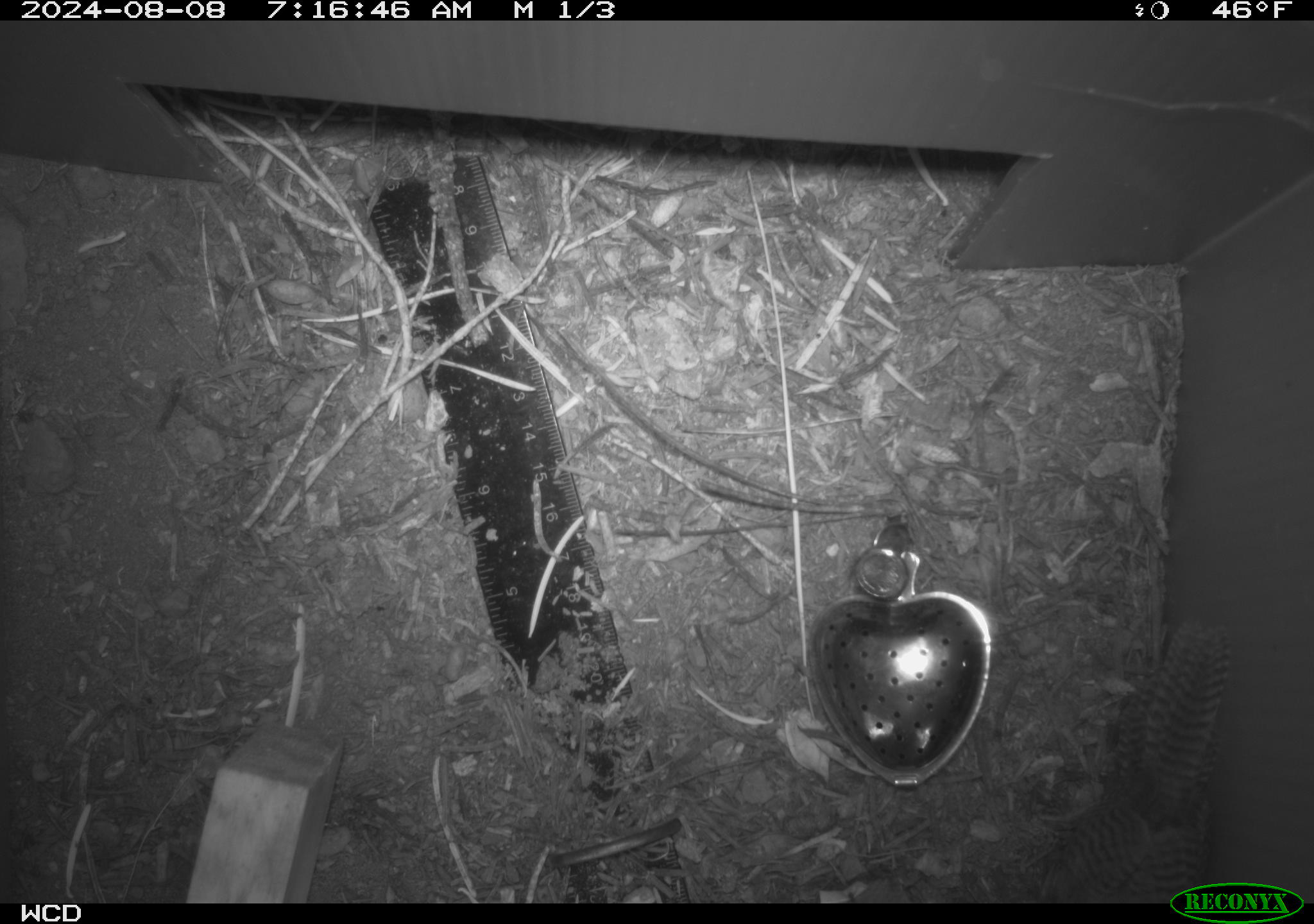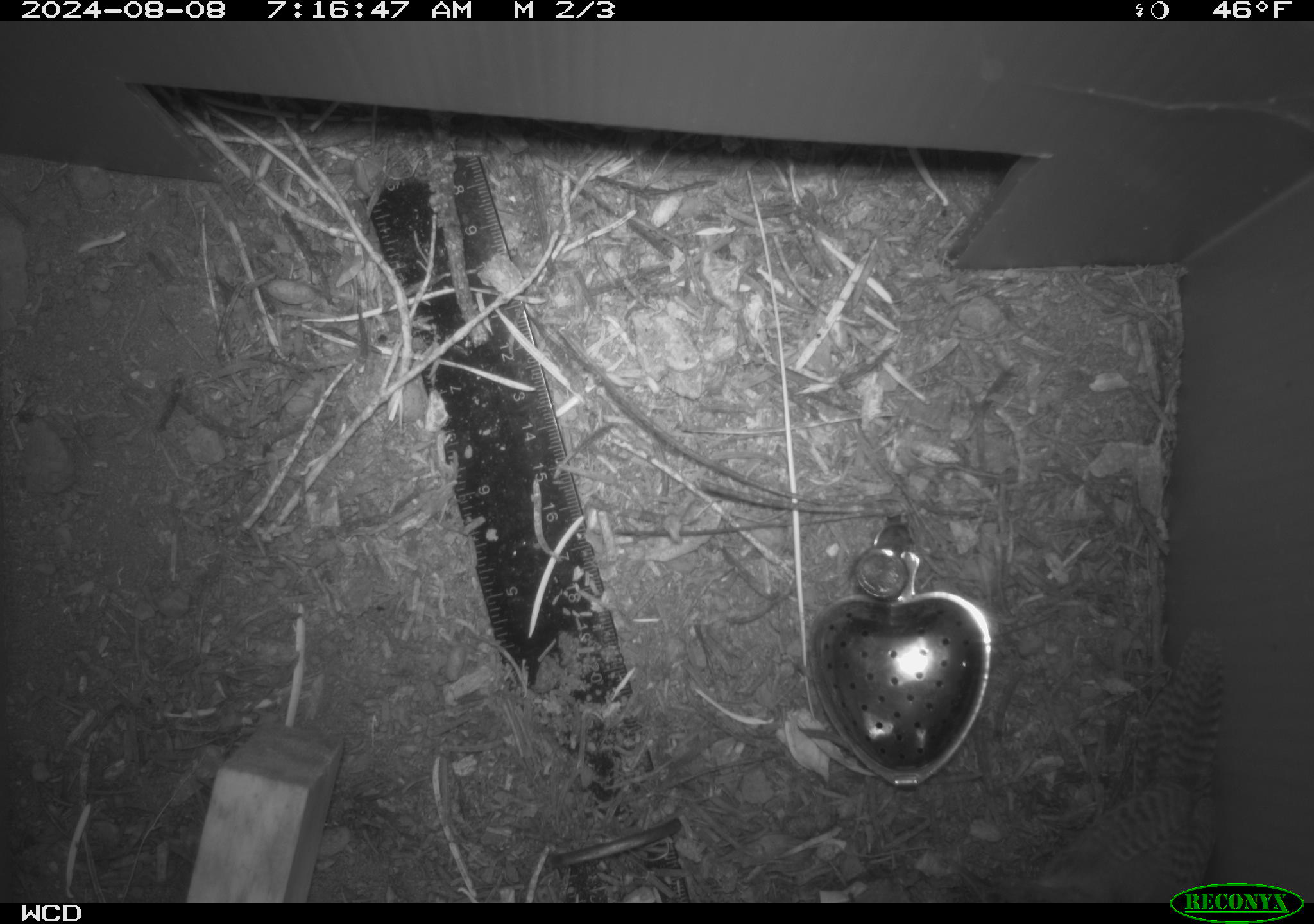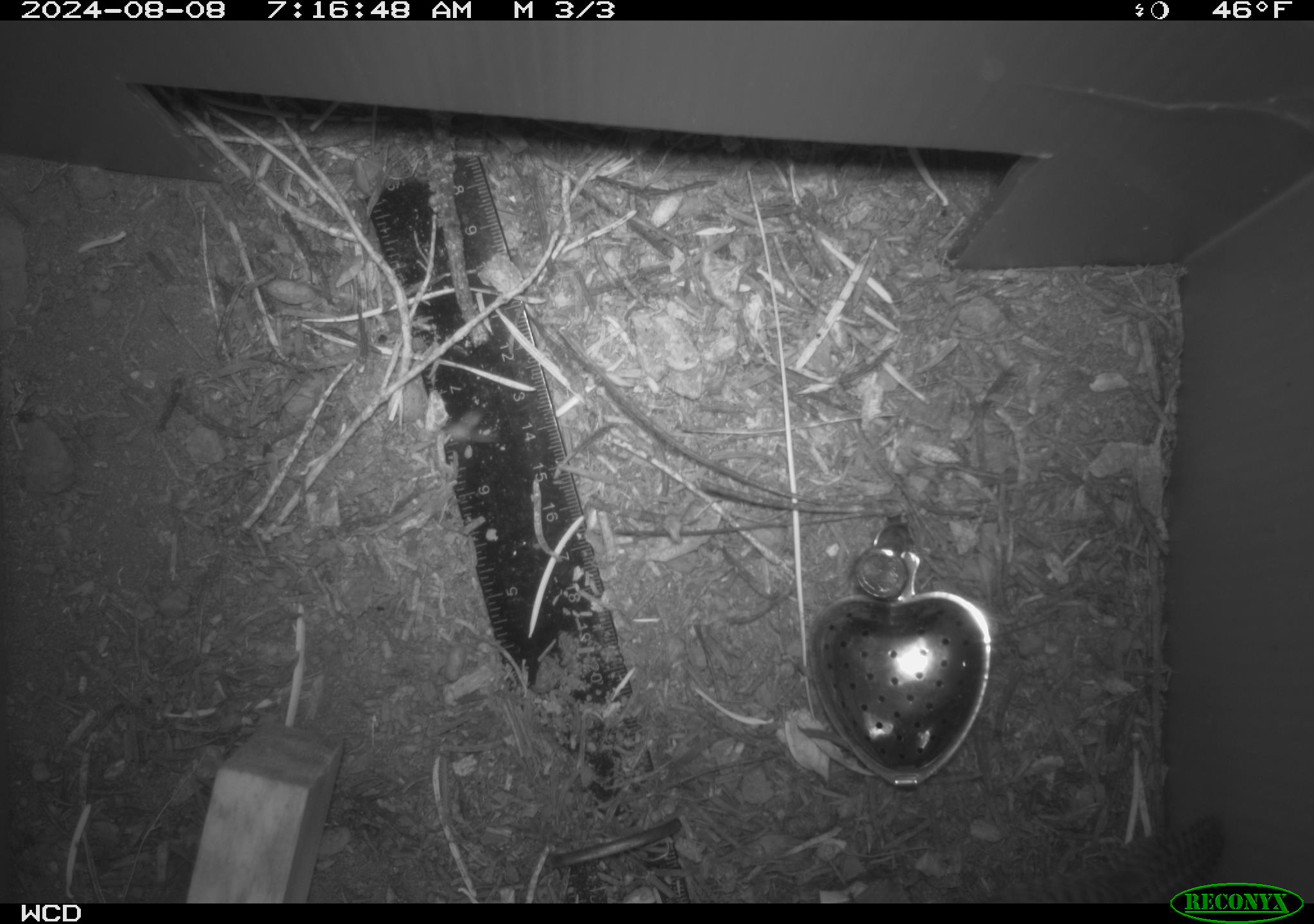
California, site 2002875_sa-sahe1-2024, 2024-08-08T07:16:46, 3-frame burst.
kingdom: Animalia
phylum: Chordata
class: Aves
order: Passeriformes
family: Troglodytidae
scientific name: Troglodytidae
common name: wren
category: troglodytidae family